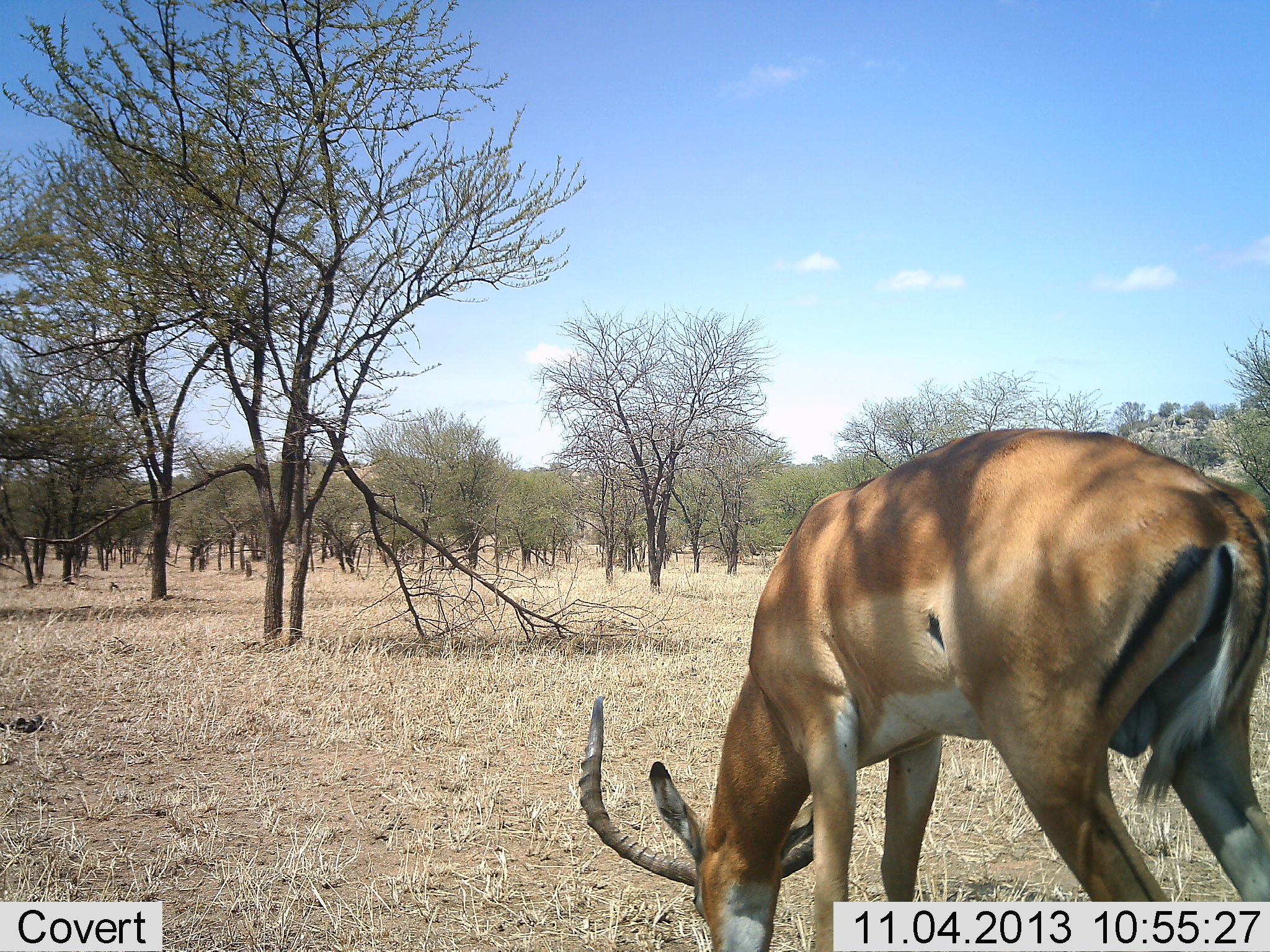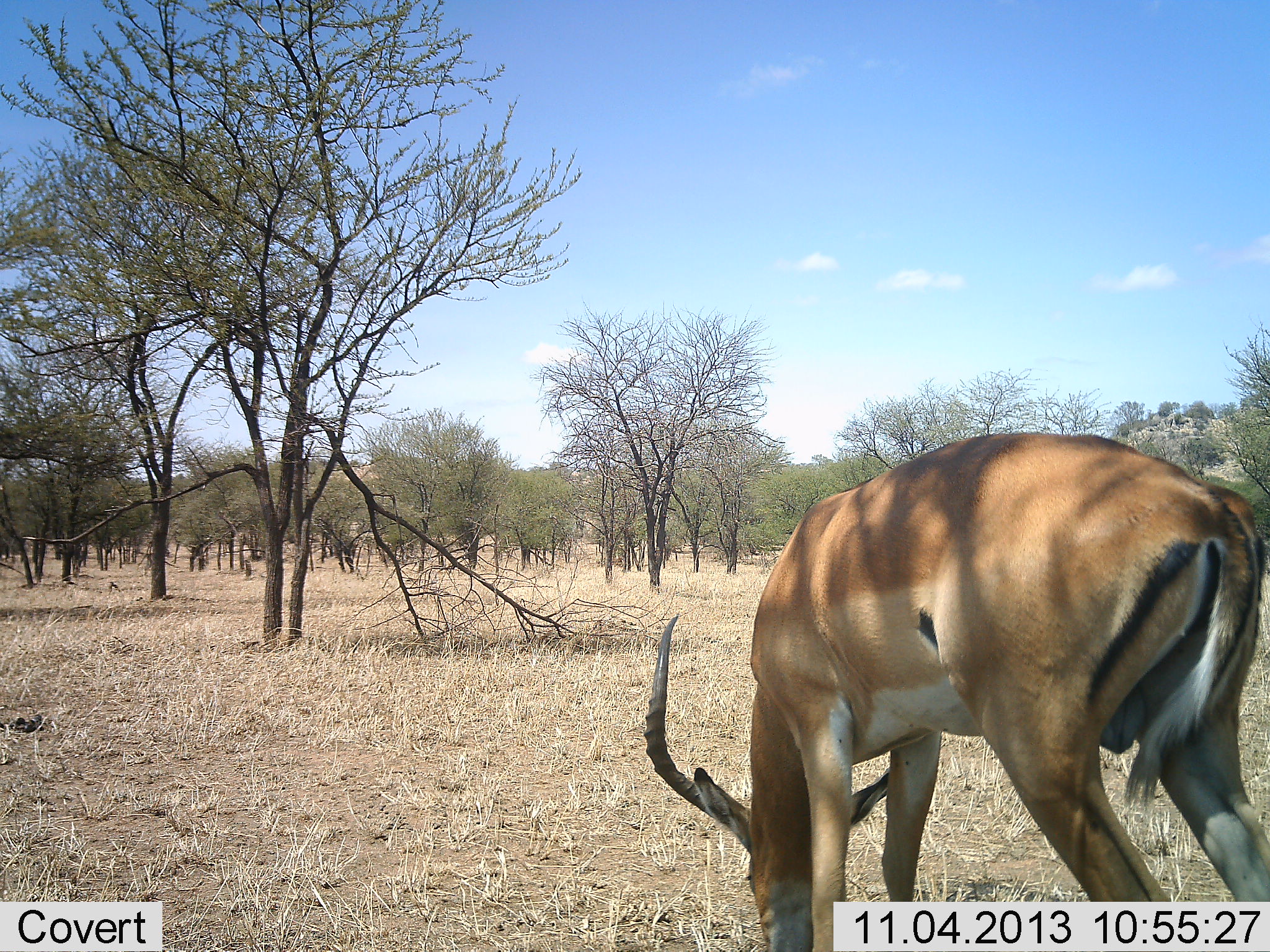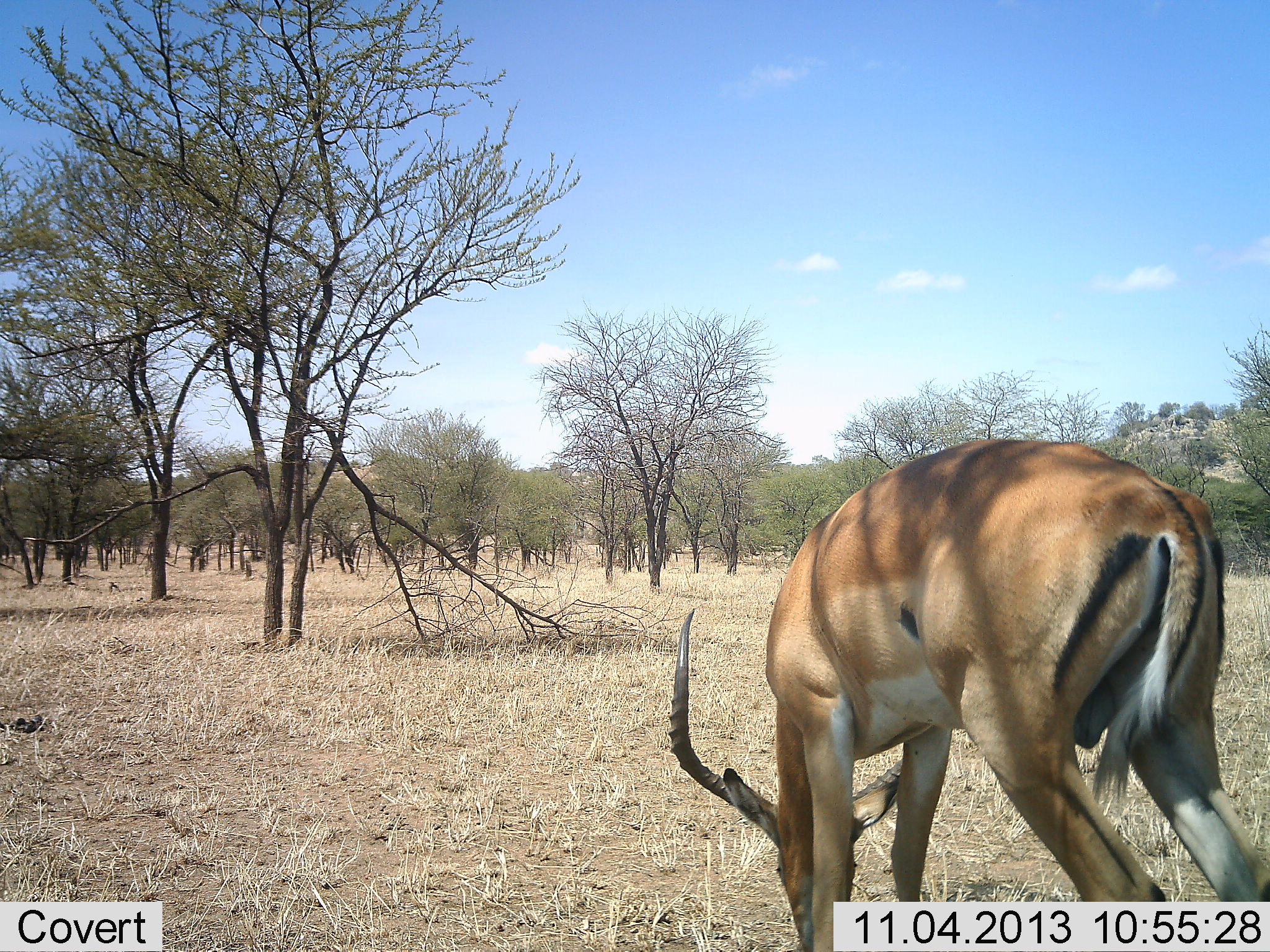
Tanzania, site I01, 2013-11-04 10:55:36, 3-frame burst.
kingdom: Animalia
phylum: Chordata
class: Mammalia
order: Artiodactyla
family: Bovidae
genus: Aepyceros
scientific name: Aepyceros melampus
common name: impala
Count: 1.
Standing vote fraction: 20%.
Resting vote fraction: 0%.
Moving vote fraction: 0%.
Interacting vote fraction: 0%.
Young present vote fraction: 0%.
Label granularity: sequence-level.